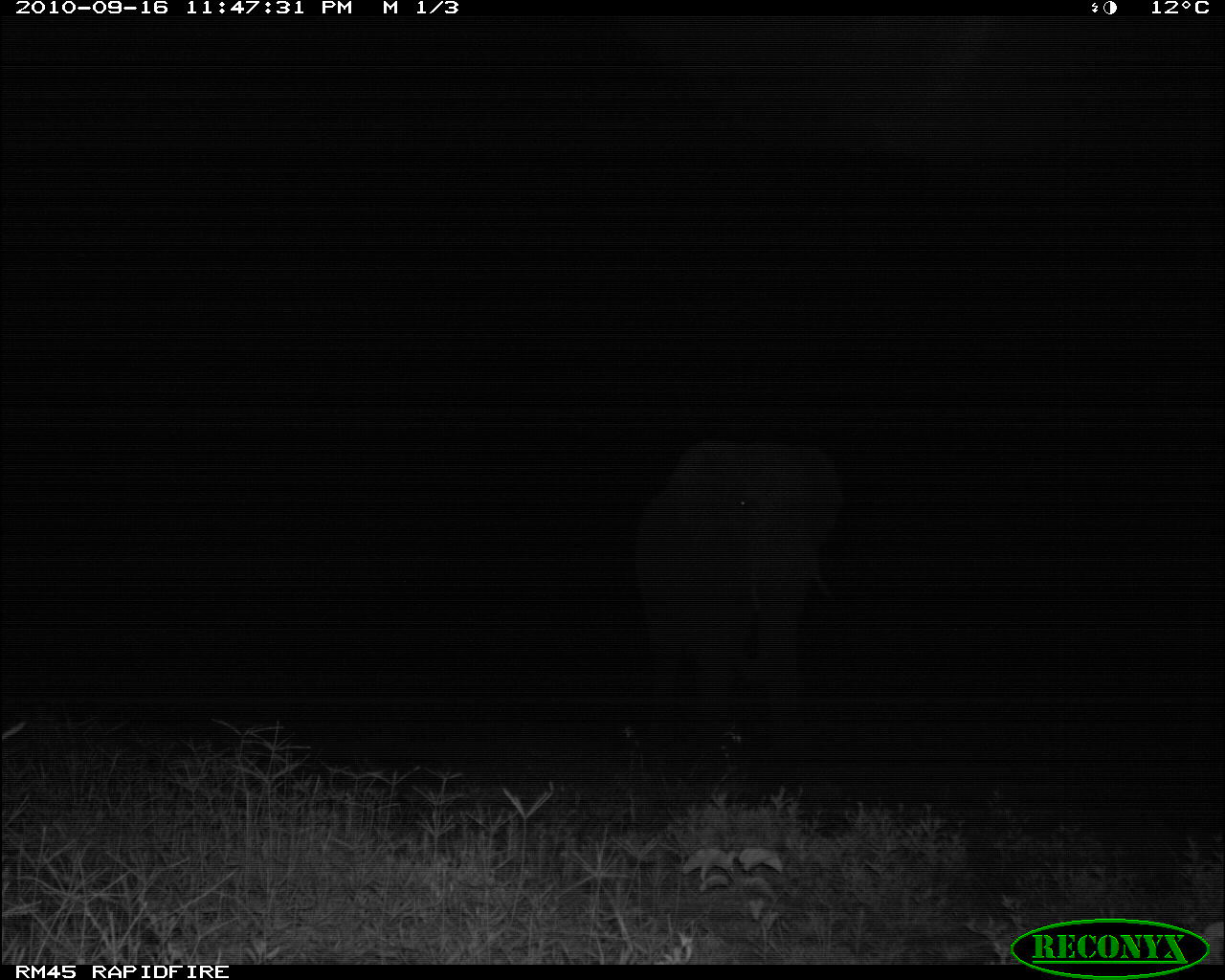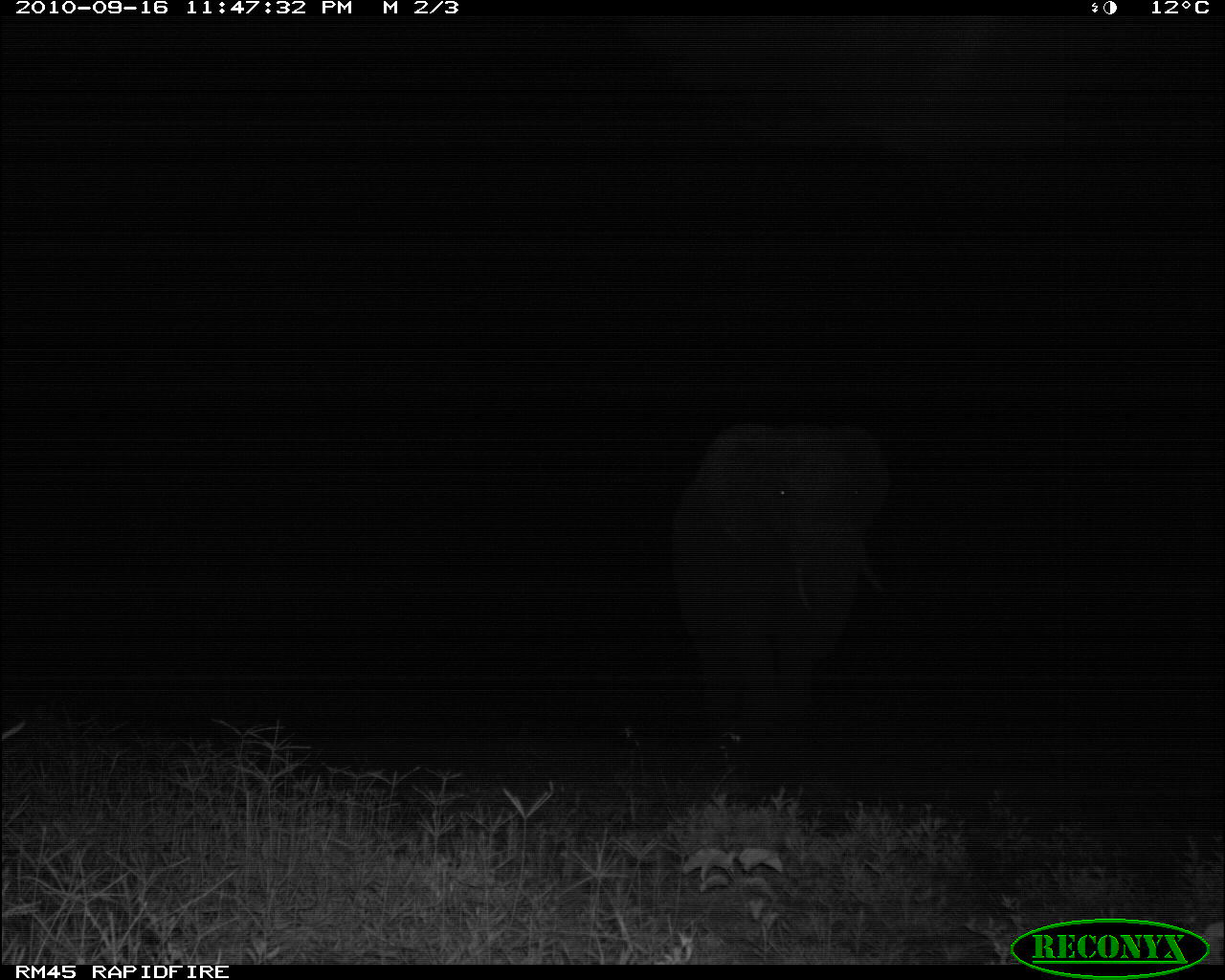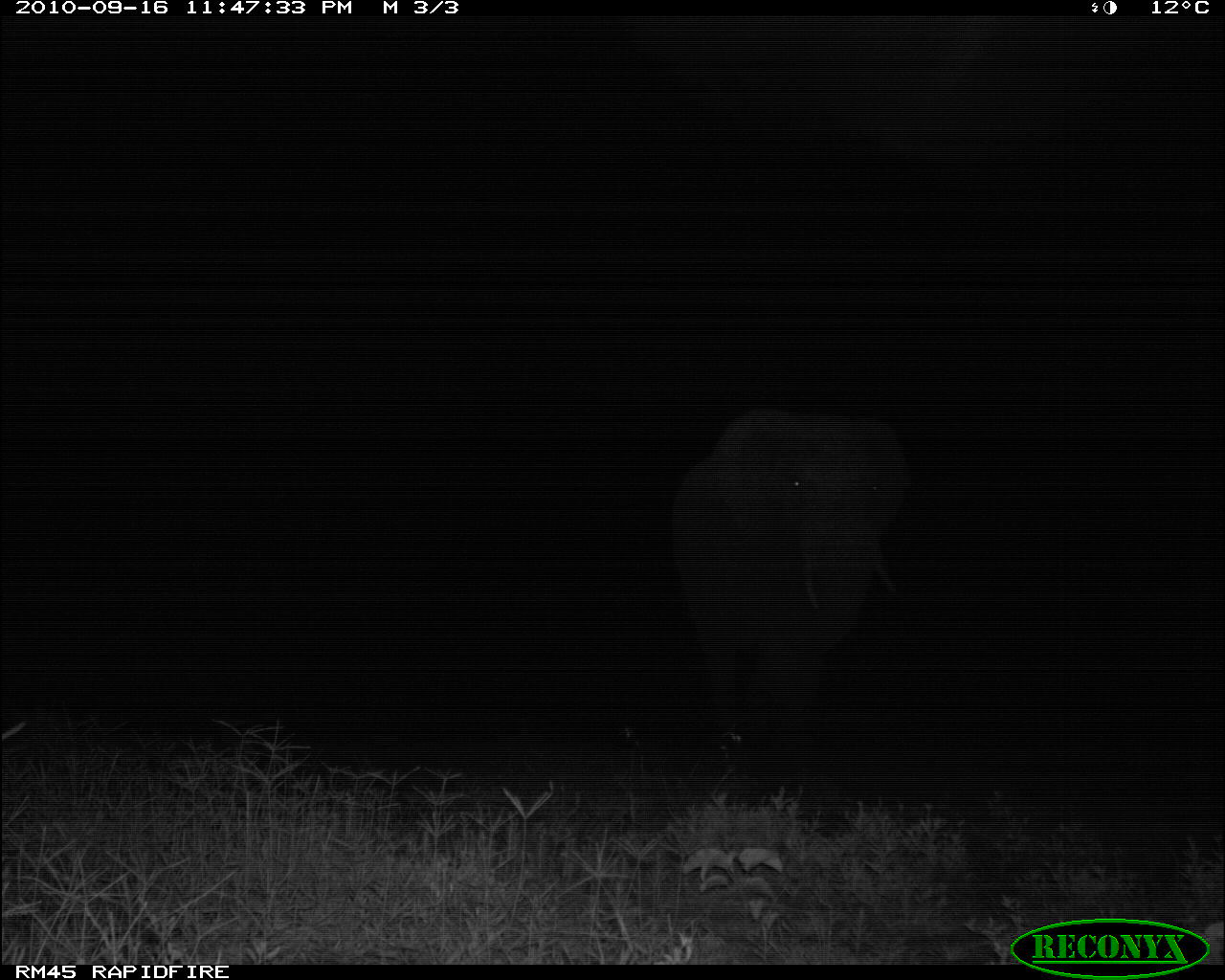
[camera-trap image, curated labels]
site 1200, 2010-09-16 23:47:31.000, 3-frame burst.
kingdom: Animalia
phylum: Chordata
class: Mammalia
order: Proboscidea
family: Elephantidae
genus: Loxodonta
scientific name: Loxodonta africana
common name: african bush elephant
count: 1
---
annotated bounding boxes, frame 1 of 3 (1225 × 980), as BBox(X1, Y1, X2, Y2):
loxodonta africana: BBox(637, 438, 840, 777)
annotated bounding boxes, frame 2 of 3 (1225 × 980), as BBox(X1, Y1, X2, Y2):
loxodonta africana: BBox(669, 422, 899, 762)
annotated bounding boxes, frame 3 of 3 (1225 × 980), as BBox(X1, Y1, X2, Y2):
loxodonta africana: BBox(669, 404, 902, 781)